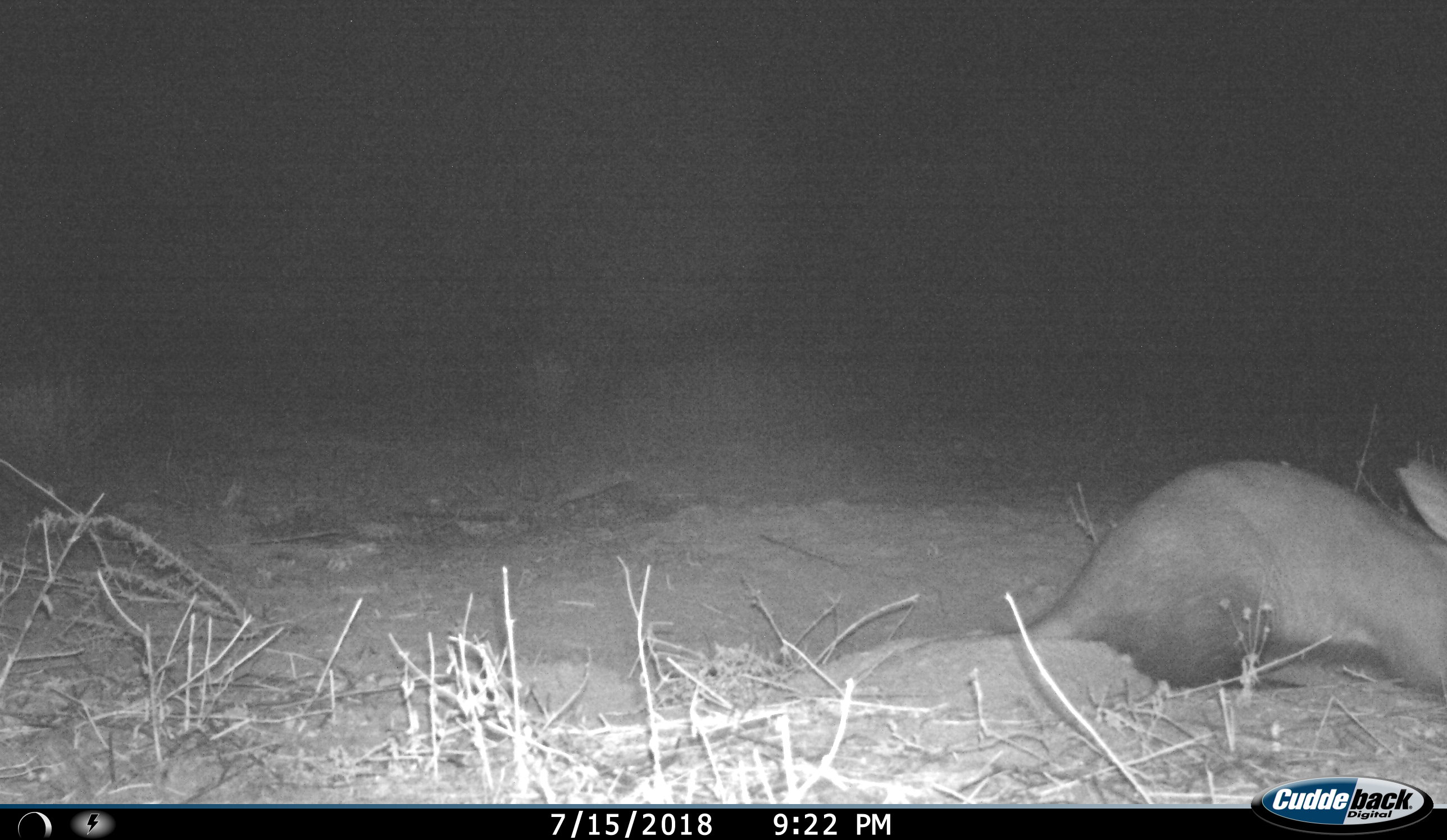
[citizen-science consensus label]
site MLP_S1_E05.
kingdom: Animalia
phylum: Chordata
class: Mammalia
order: Tubulidentata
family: Orycteropodidae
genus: Orycteropus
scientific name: Orycteropus afer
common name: aardvark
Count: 1.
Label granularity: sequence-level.